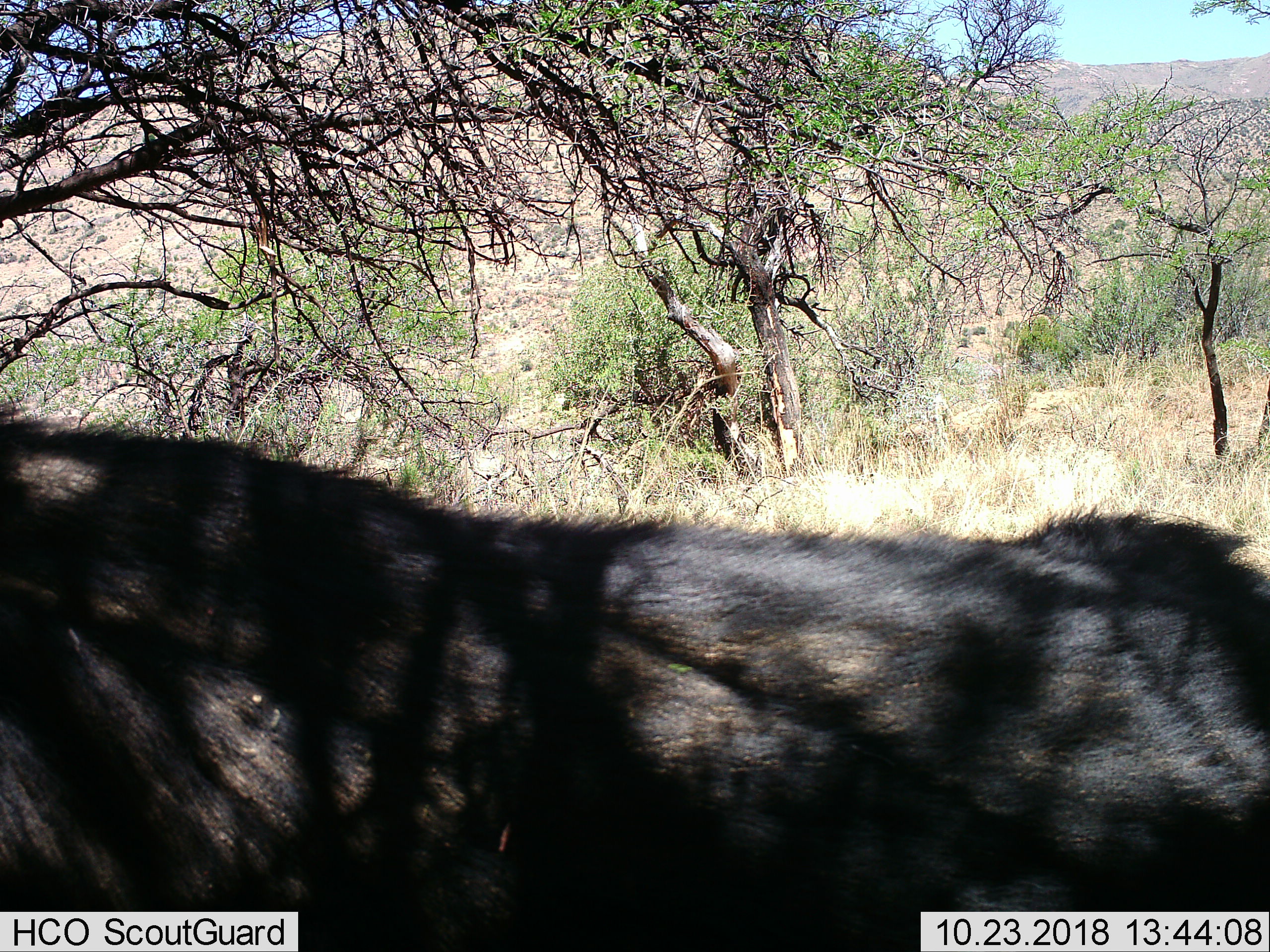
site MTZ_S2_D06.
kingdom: Animalia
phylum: Chordata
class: Mammalia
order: Artiodactyla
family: Bovidae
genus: Syncerus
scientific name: Syncerus caffer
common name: african buffalo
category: buffalo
Buffalo (african buffalo) (Syncerus caffer), count 1. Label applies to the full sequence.